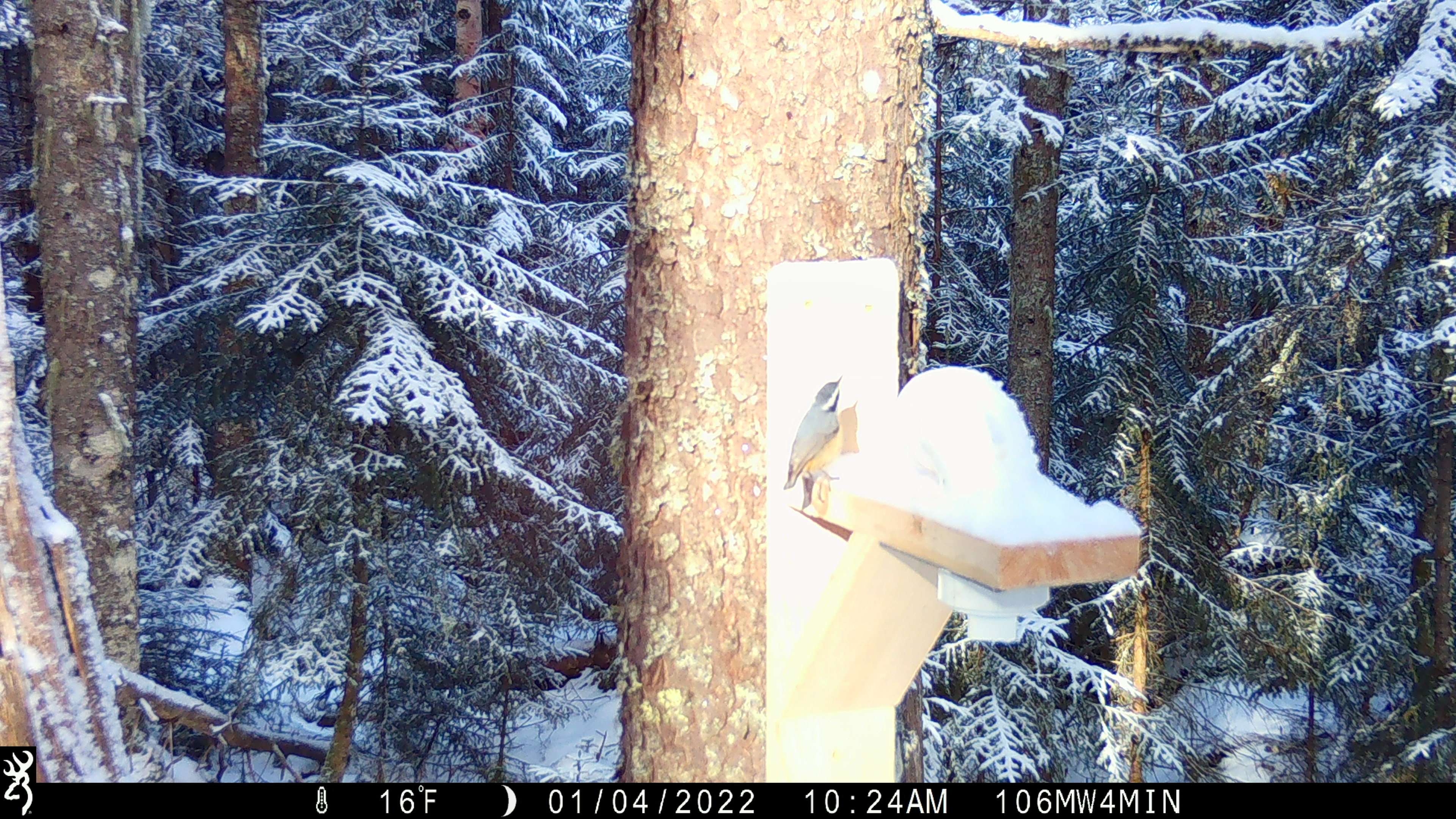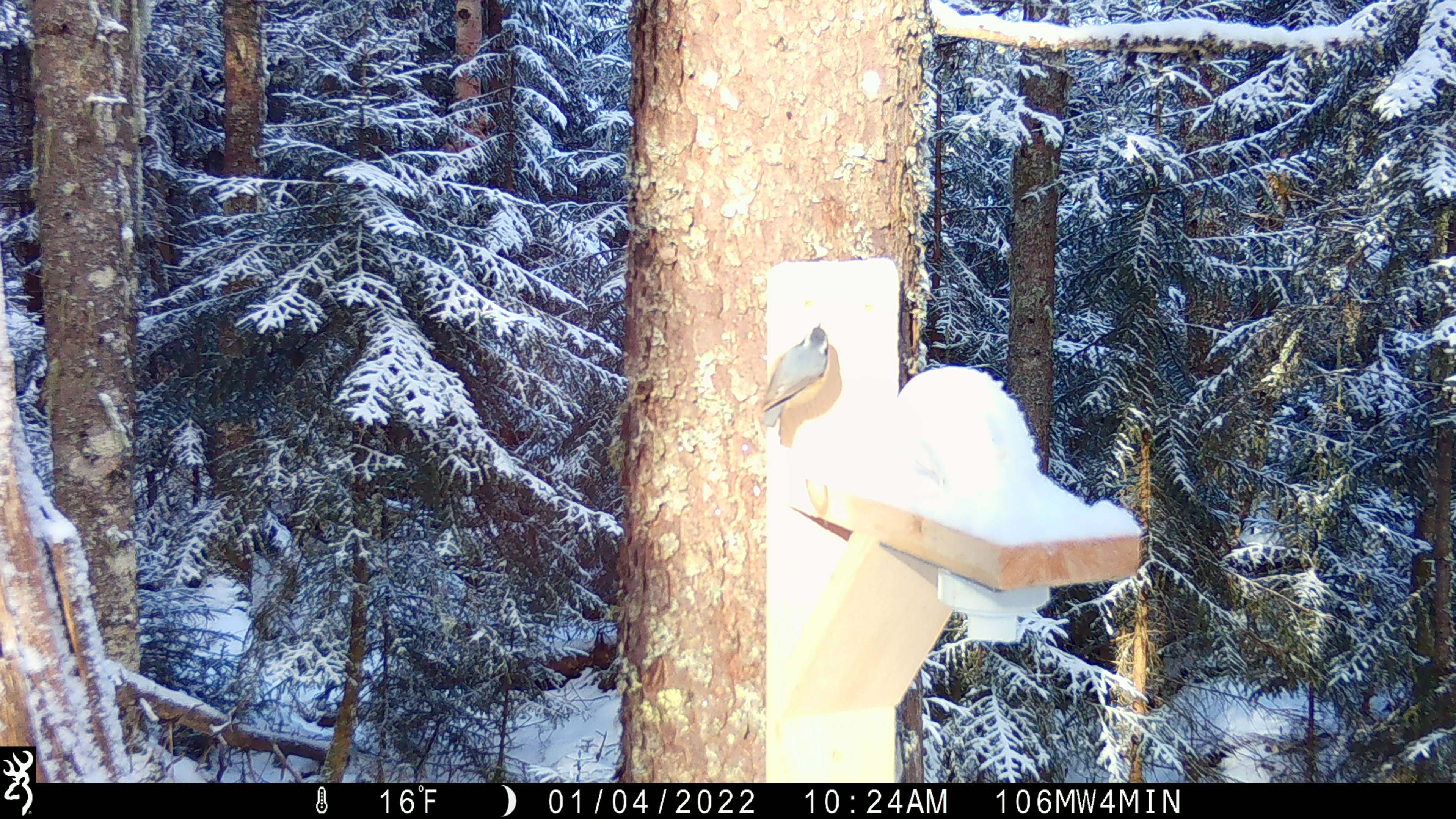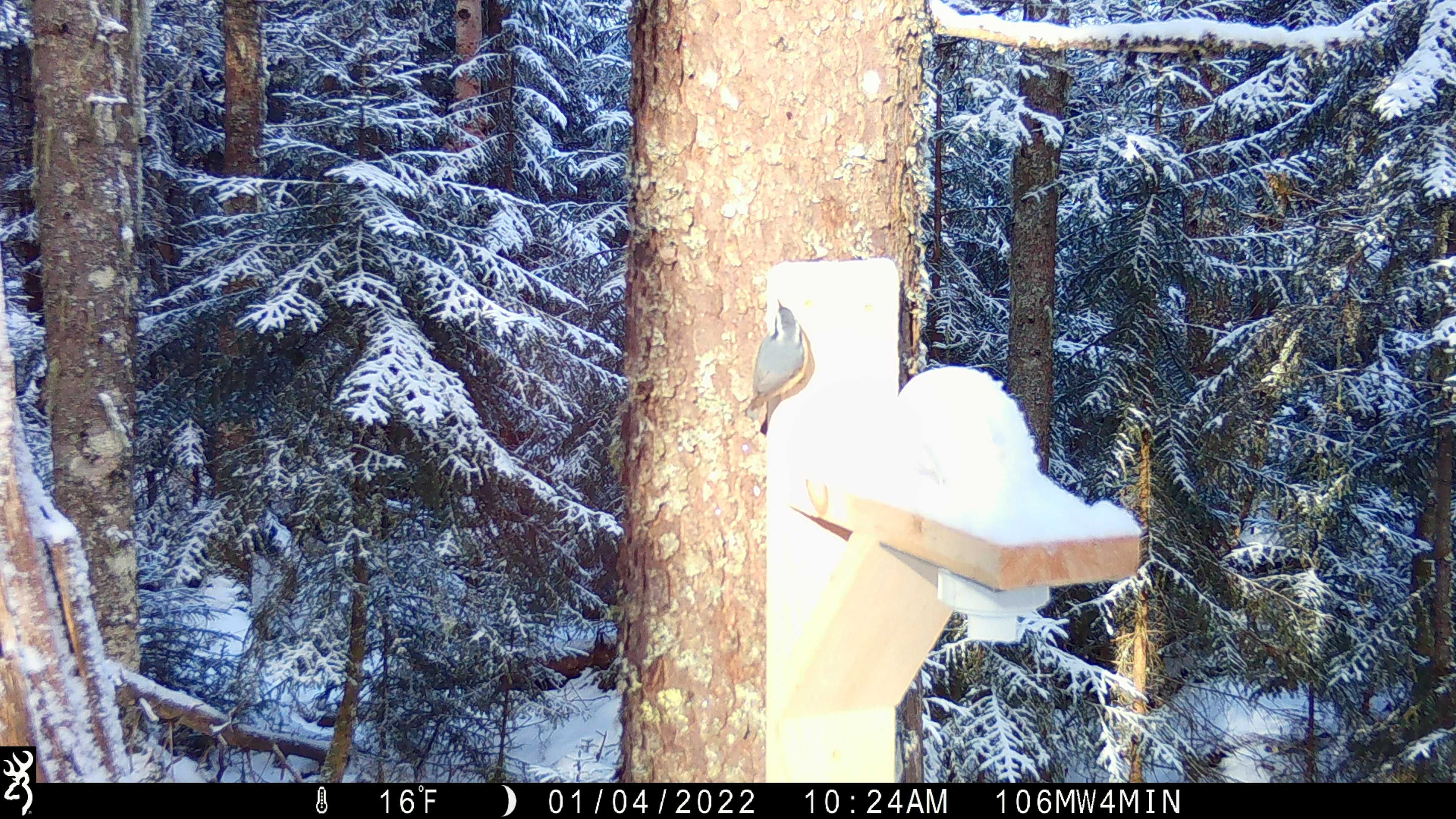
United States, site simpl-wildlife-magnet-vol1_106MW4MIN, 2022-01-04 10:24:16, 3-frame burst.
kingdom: Animalia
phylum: Chordata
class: Aves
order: Passeriformes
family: Sittidae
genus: Sitta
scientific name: Sitta canadensis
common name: red-breasted nuthatch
Red-breasted nuthatch (Sitta canadensis).